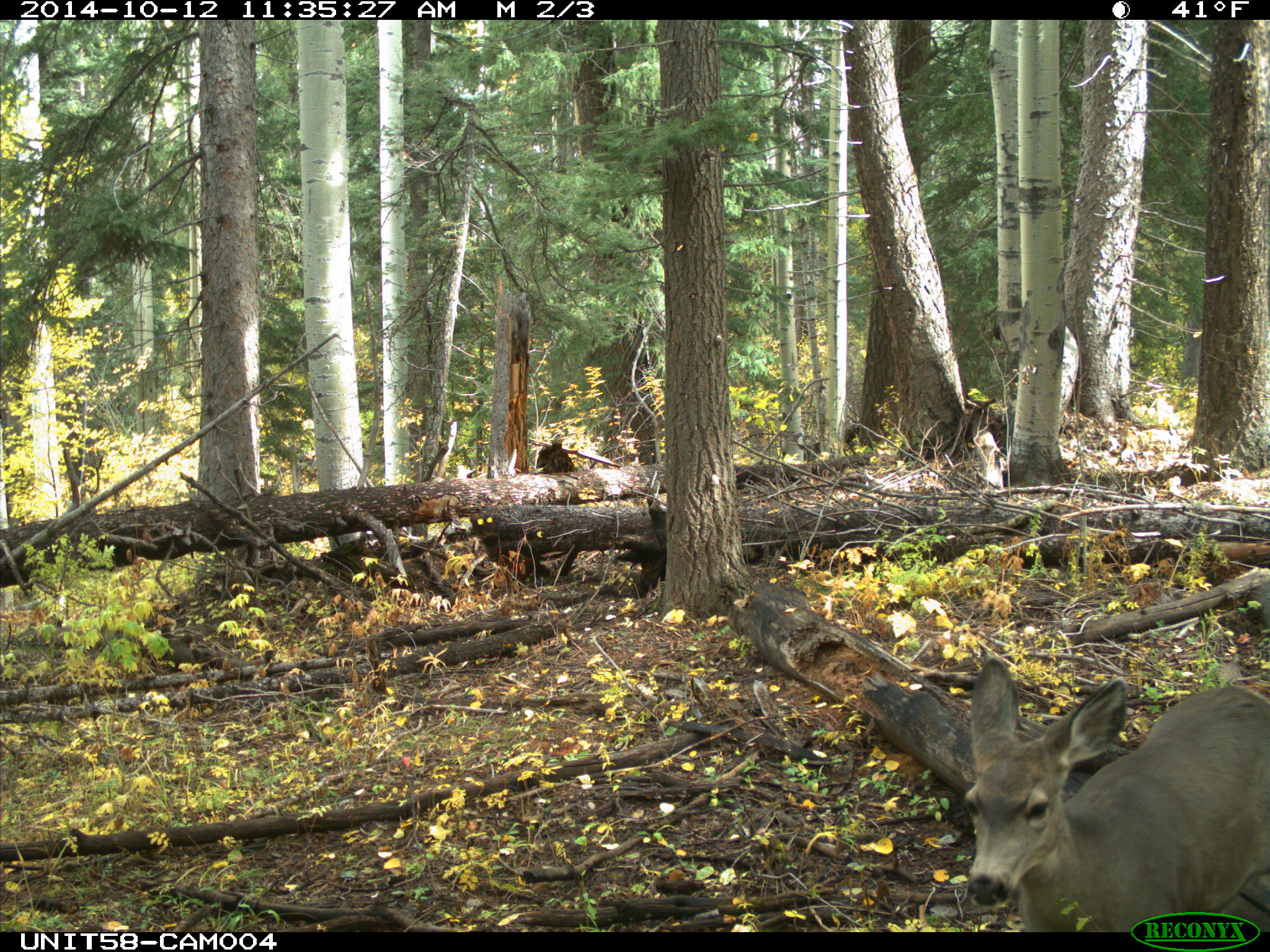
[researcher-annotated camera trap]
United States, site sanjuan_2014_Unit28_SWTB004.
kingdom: Animalia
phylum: Chordata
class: Mammalia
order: Artiodactyla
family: Cervidae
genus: Odocoileus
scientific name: Odocoileus hemionus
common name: mule deer